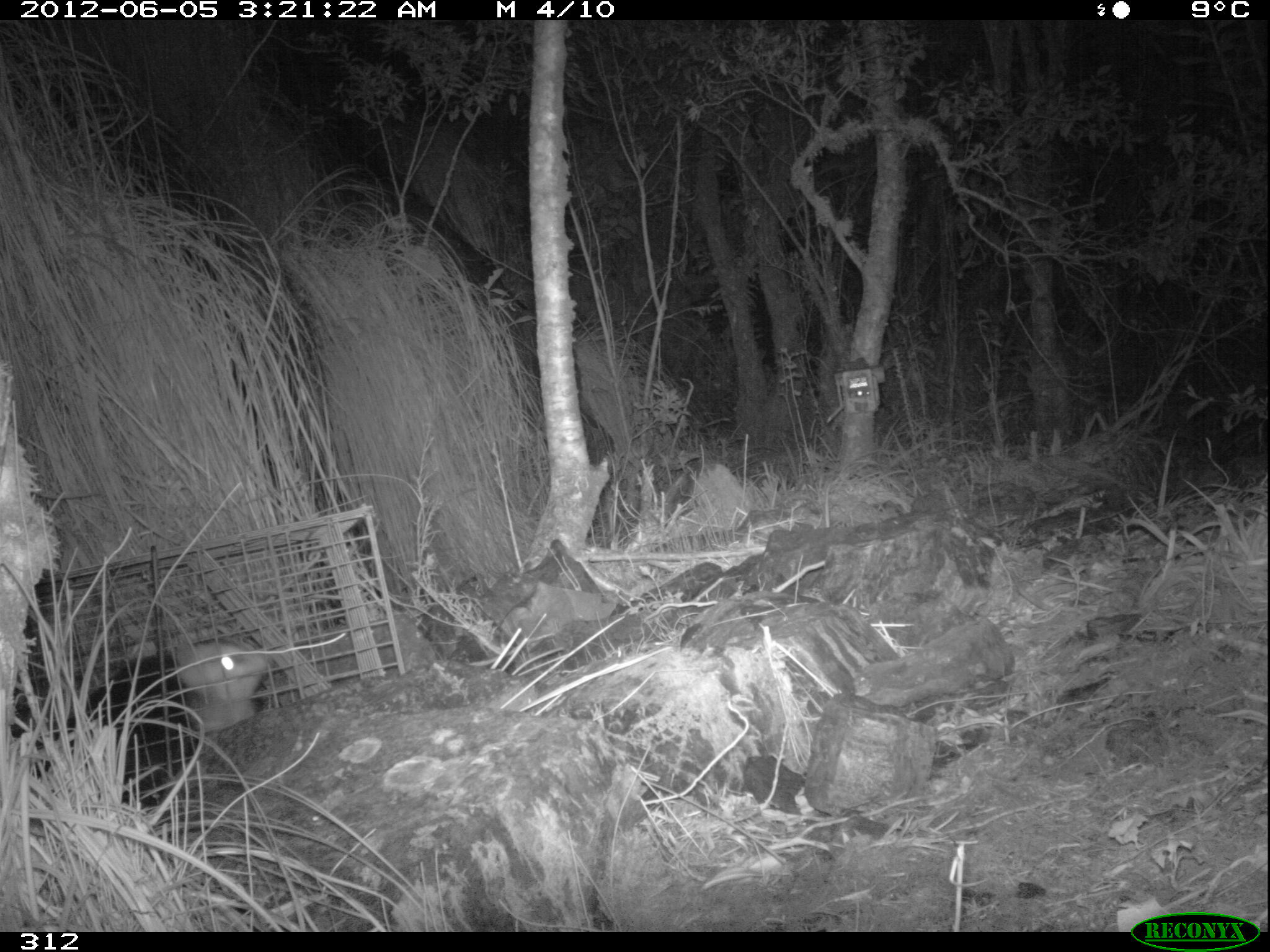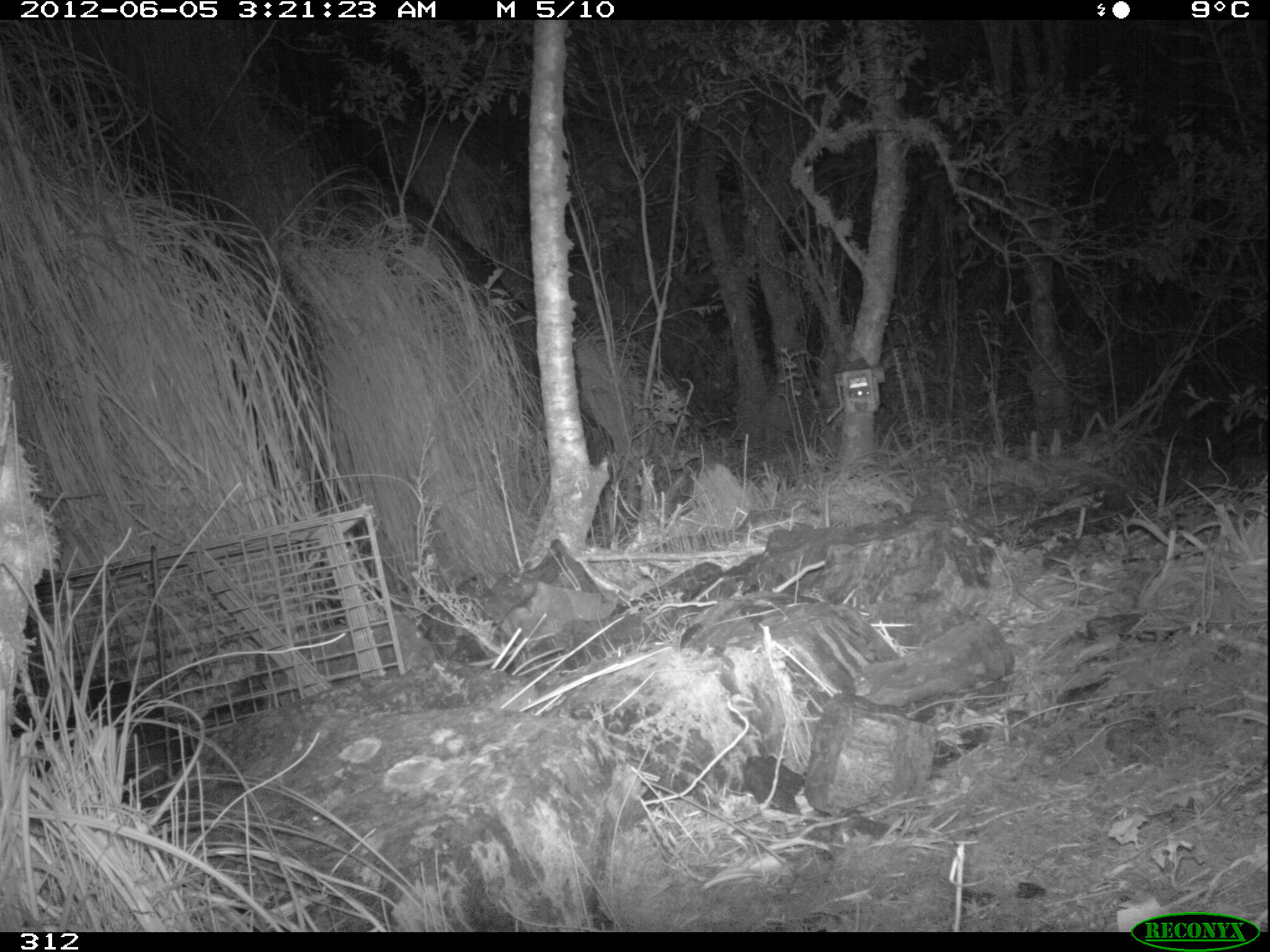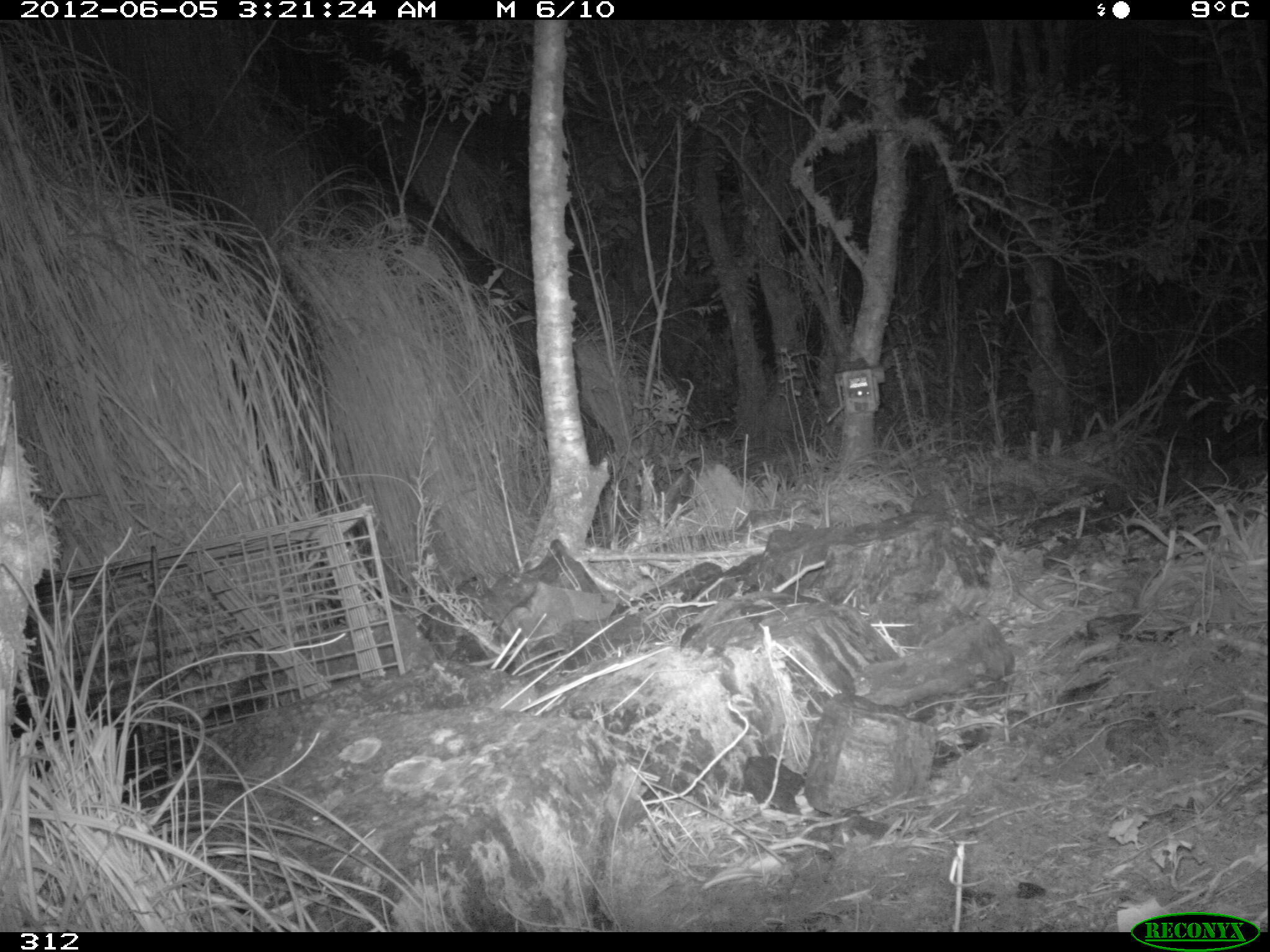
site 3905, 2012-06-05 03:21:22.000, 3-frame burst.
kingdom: Animalia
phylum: Chordata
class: Mammalia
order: Didelphimorphia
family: Didelphidae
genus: Didelphis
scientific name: Didelphis pernigra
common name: andean white-eared opossum